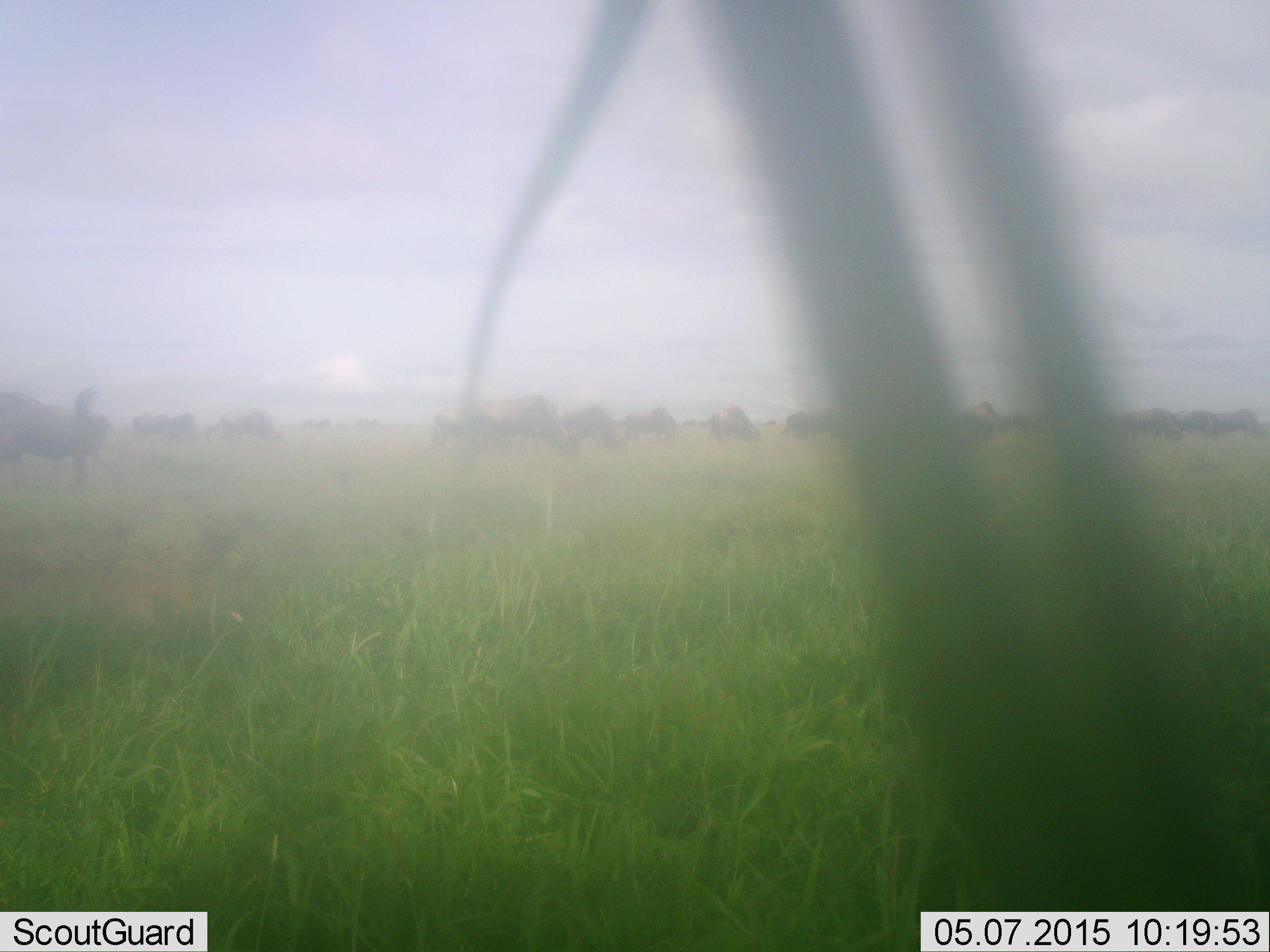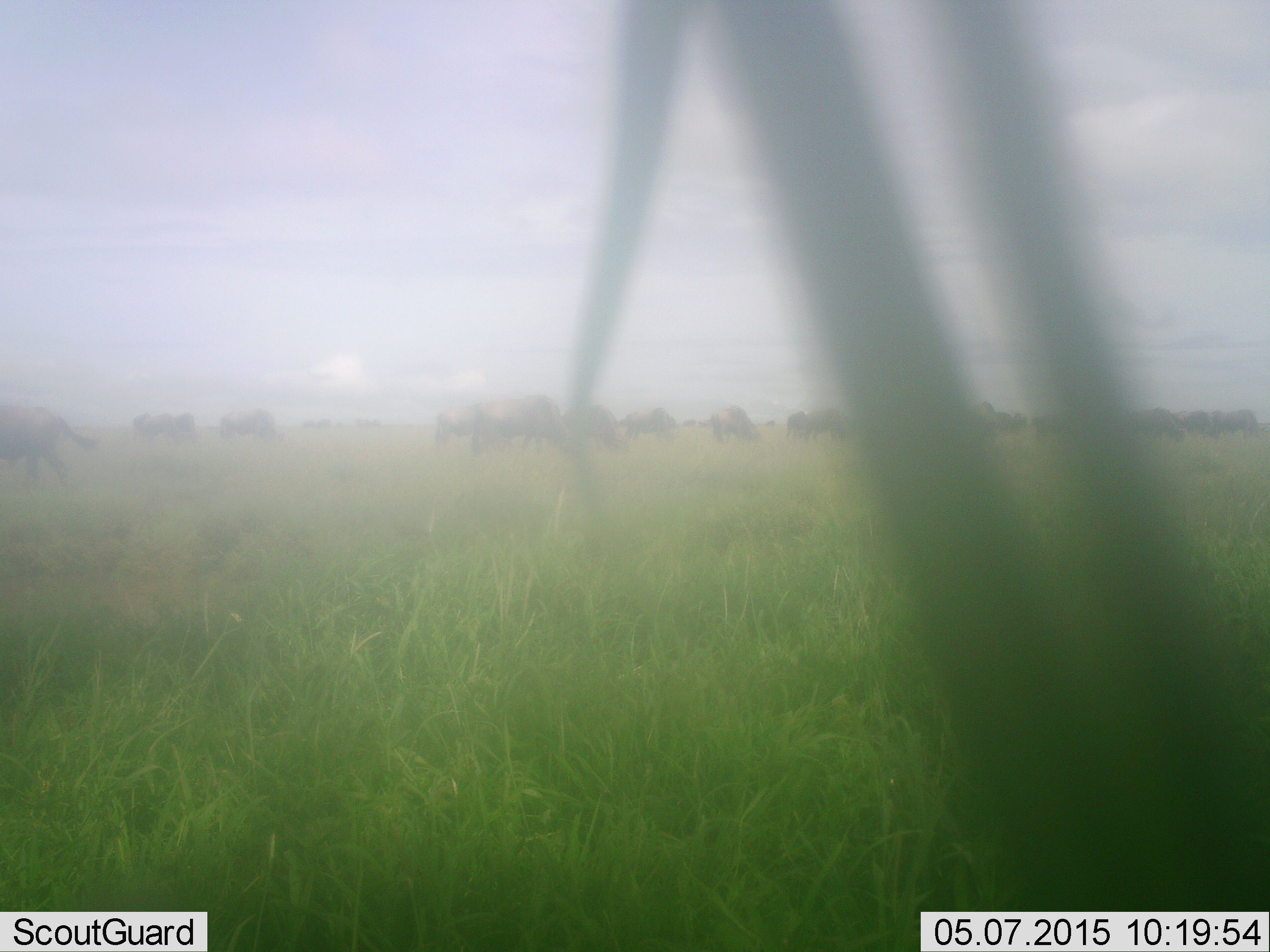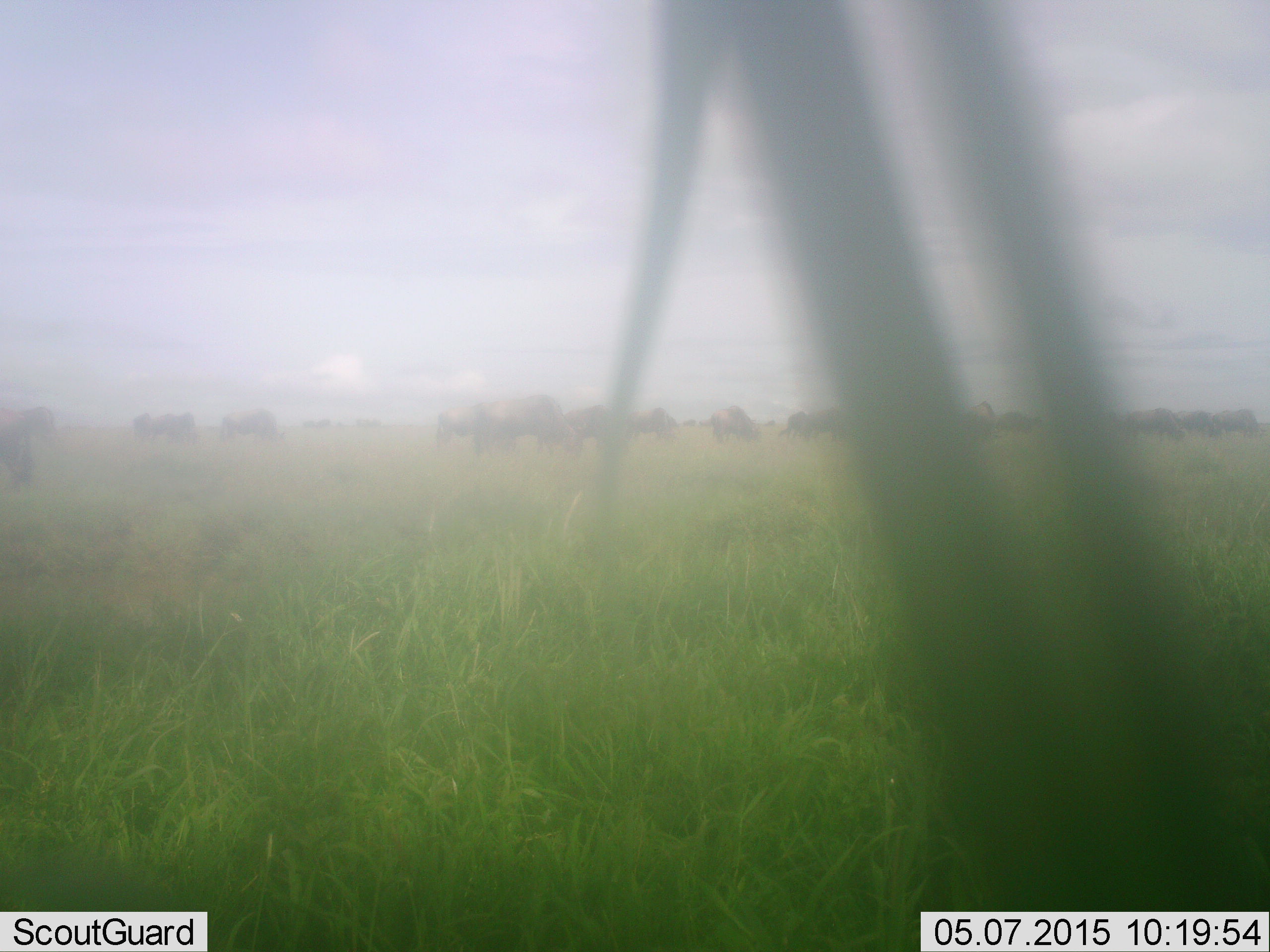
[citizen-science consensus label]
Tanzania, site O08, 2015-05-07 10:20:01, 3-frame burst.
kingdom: Animalia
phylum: Chordata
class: Mammalia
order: Artiodactyla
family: Bovidae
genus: Connochaetes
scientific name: Connochaetes taurinus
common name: blue wildebeest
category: wildebeest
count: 11-50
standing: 50%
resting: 0%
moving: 50%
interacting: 0%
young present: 0%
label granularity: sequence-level